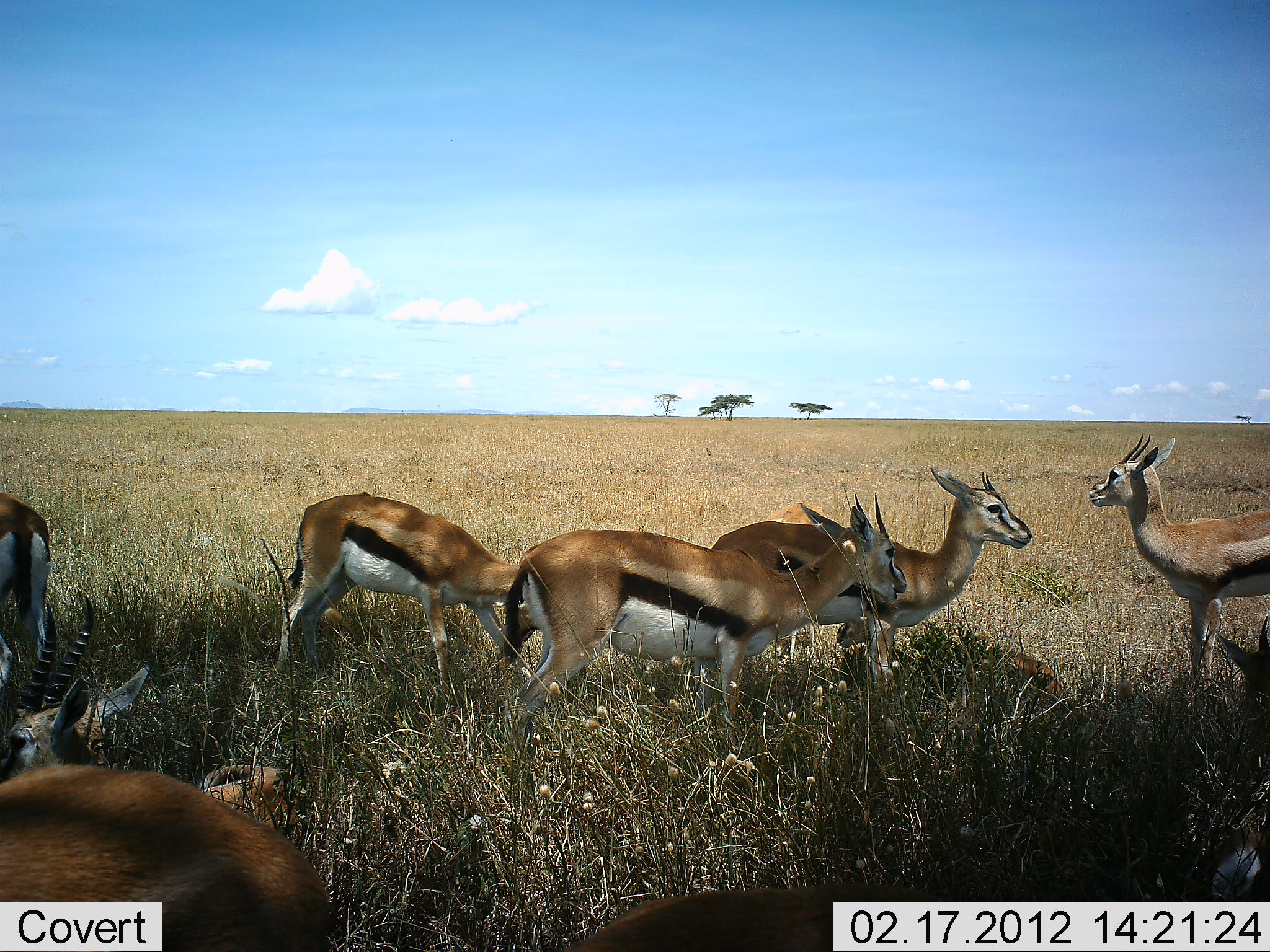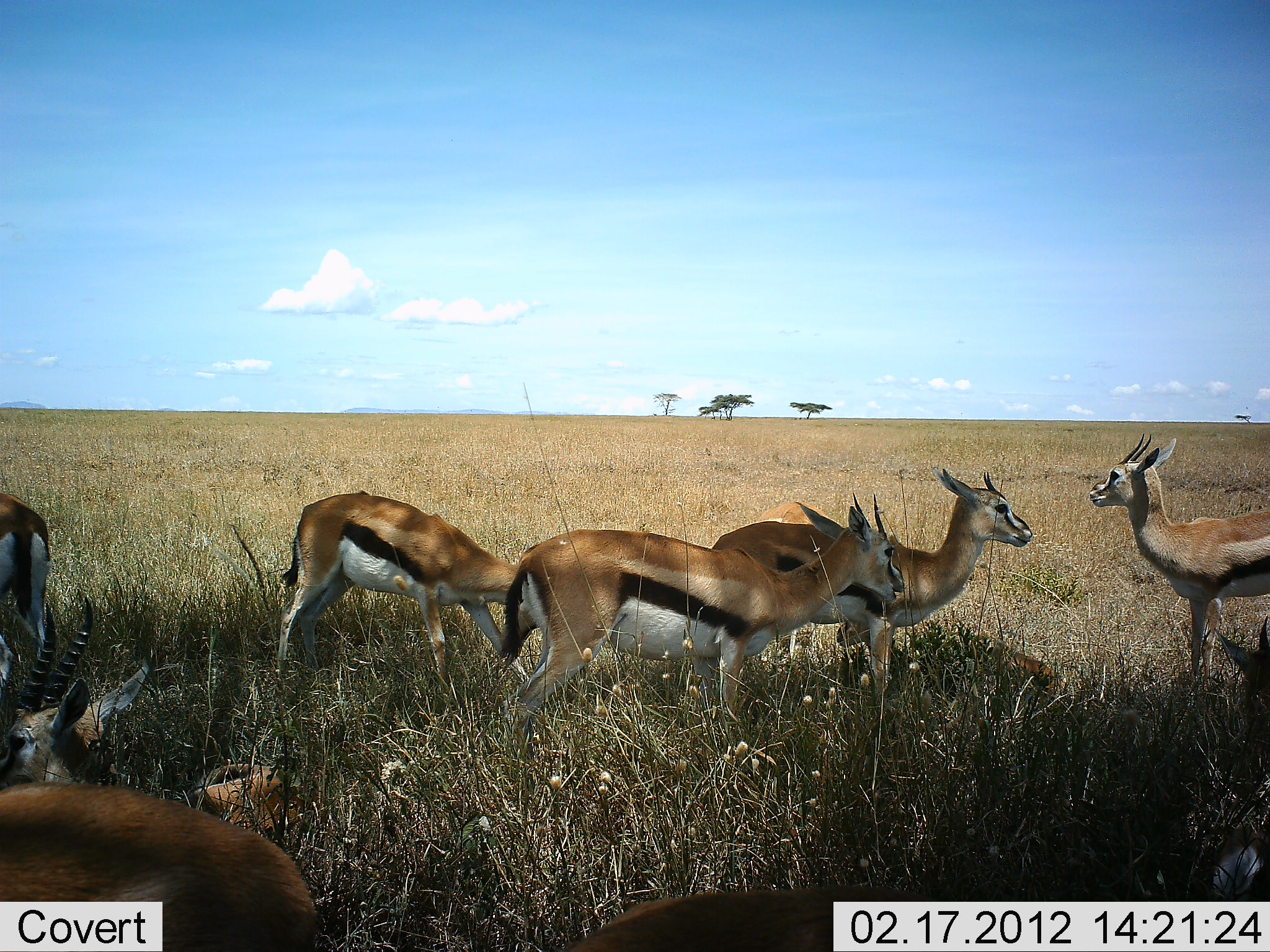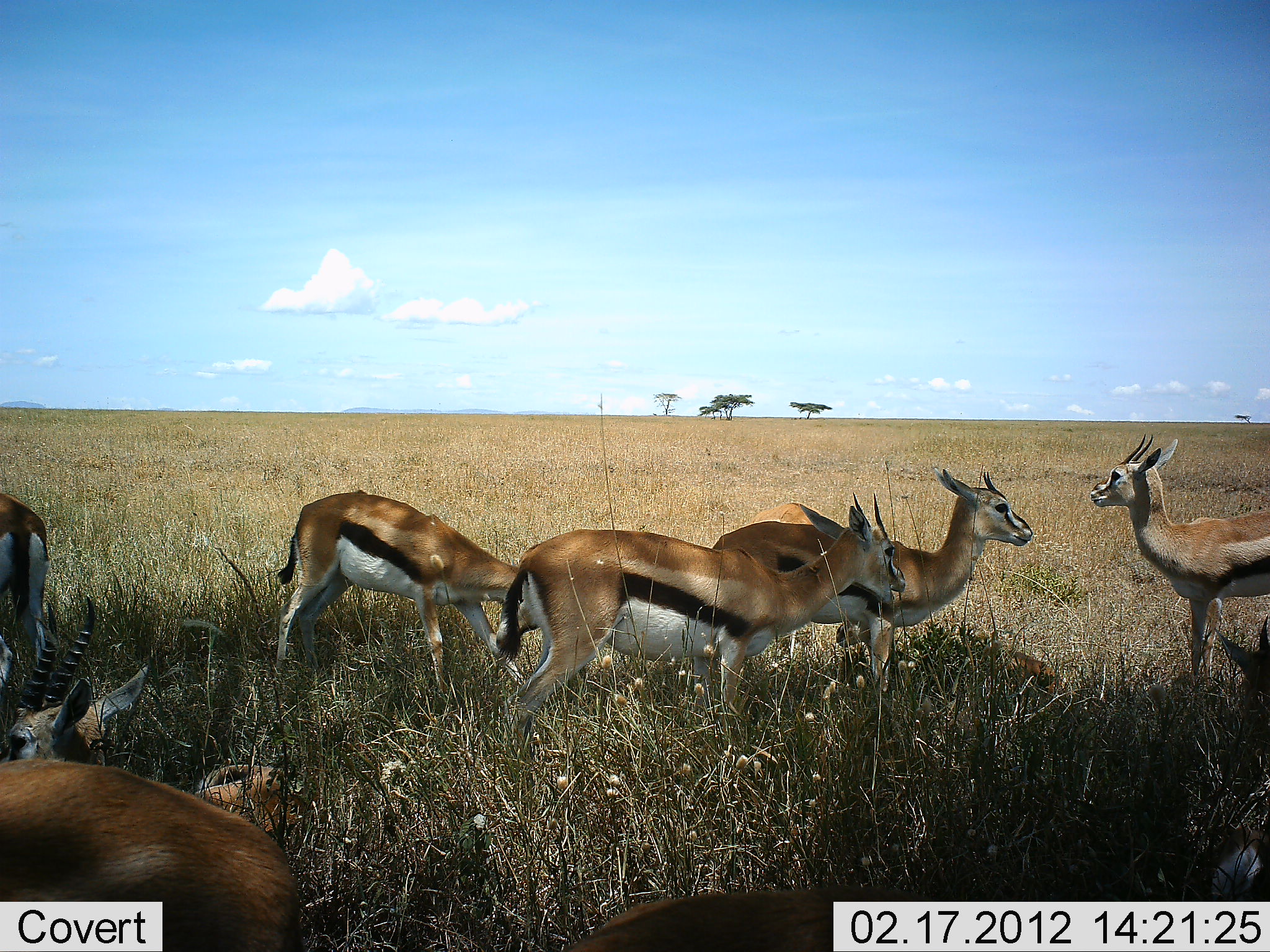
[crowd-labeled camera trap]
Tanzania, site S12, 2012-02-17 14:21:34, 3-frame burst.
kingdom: Animalia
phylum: Chordata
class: Mammalia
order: Artiodactyla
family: Bovidae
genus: Eudorcas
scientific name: Eudorcas thomsonii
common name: thomson's gazelle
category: gazellethomsons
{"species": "gazellethomsons (thomson's gazelle) (Eudorcas thomsonii)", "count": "8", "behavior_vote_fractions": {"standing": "86%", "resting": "82%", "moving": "4%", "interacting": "7%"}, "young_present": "14%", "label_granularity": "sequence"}